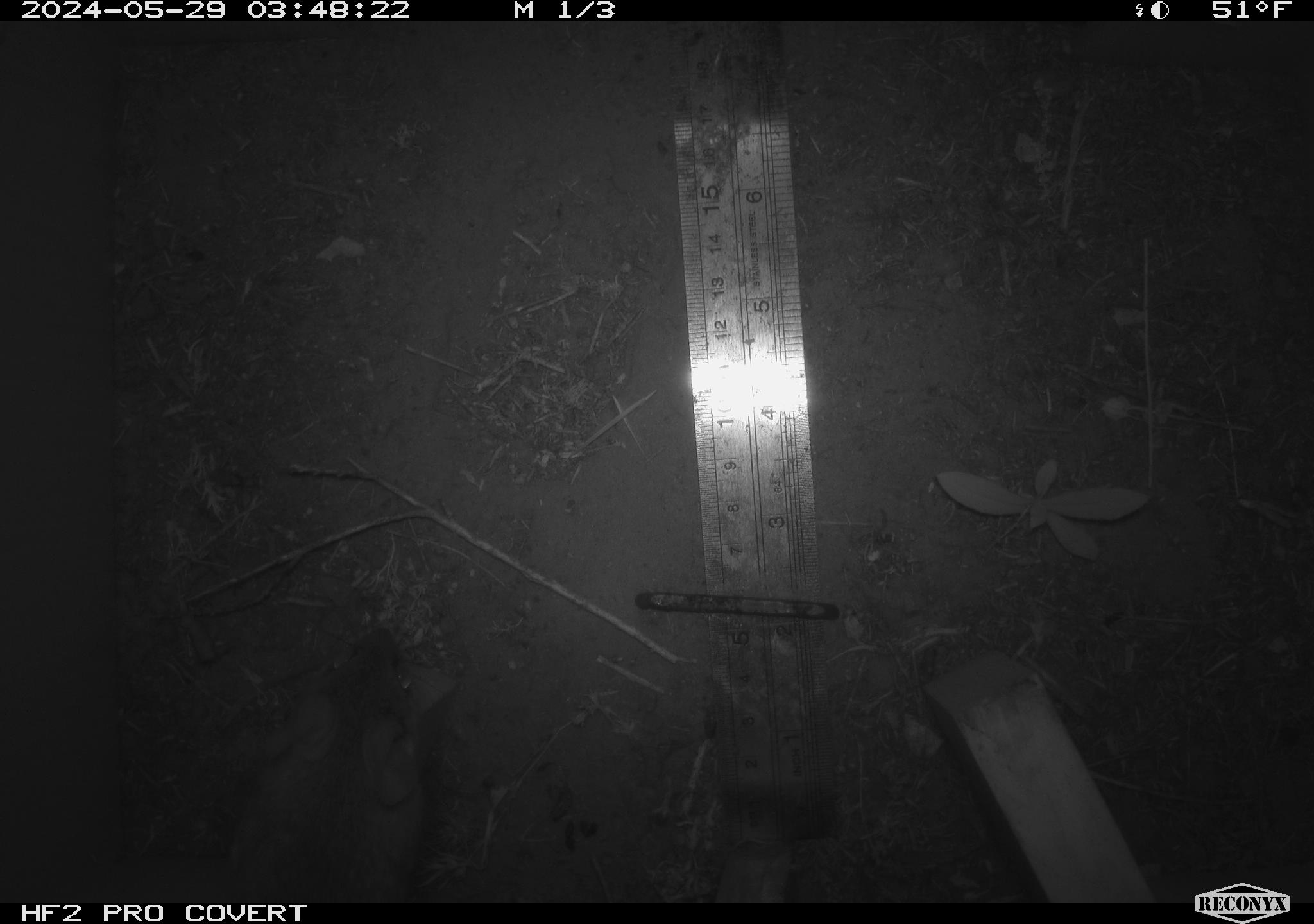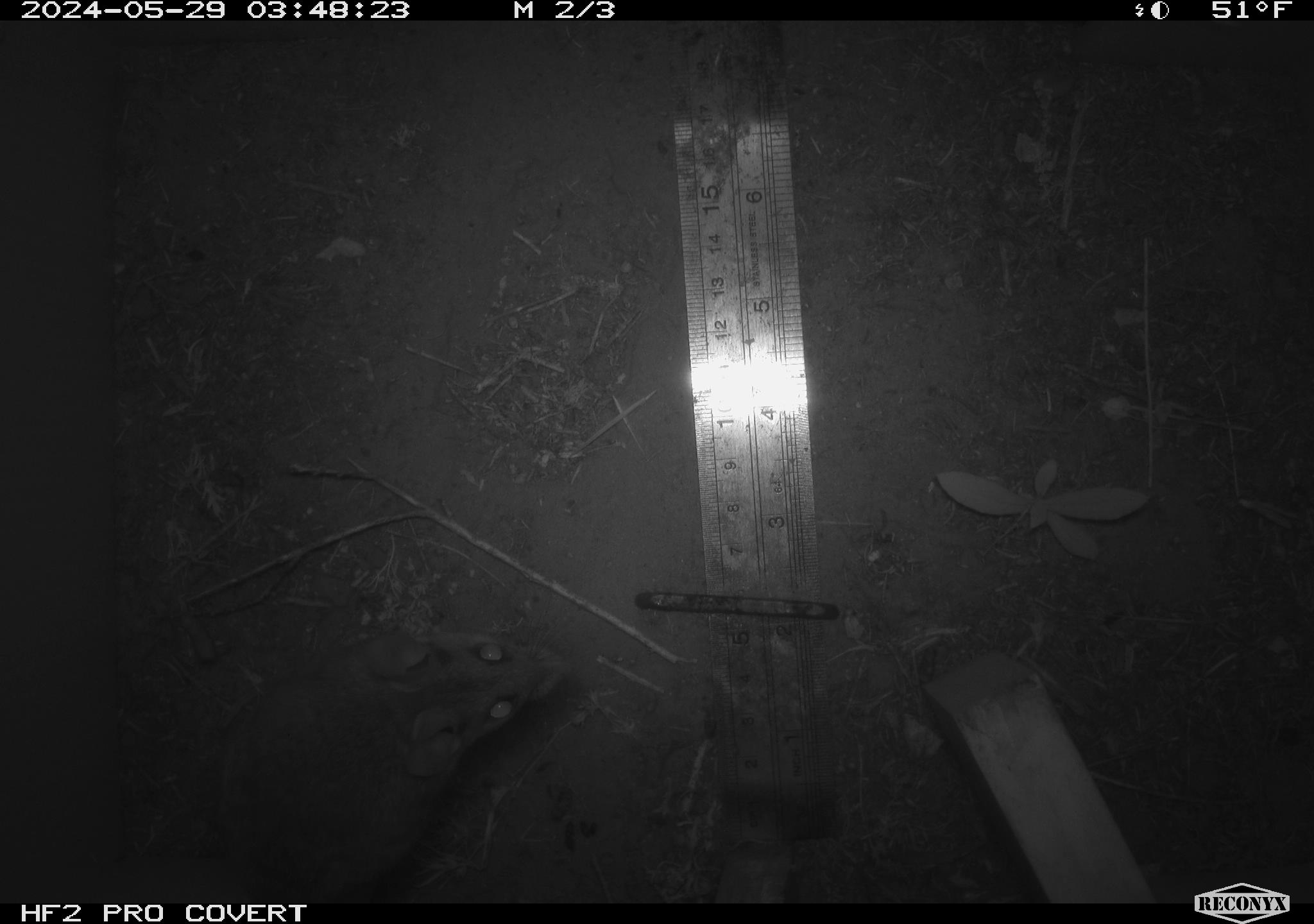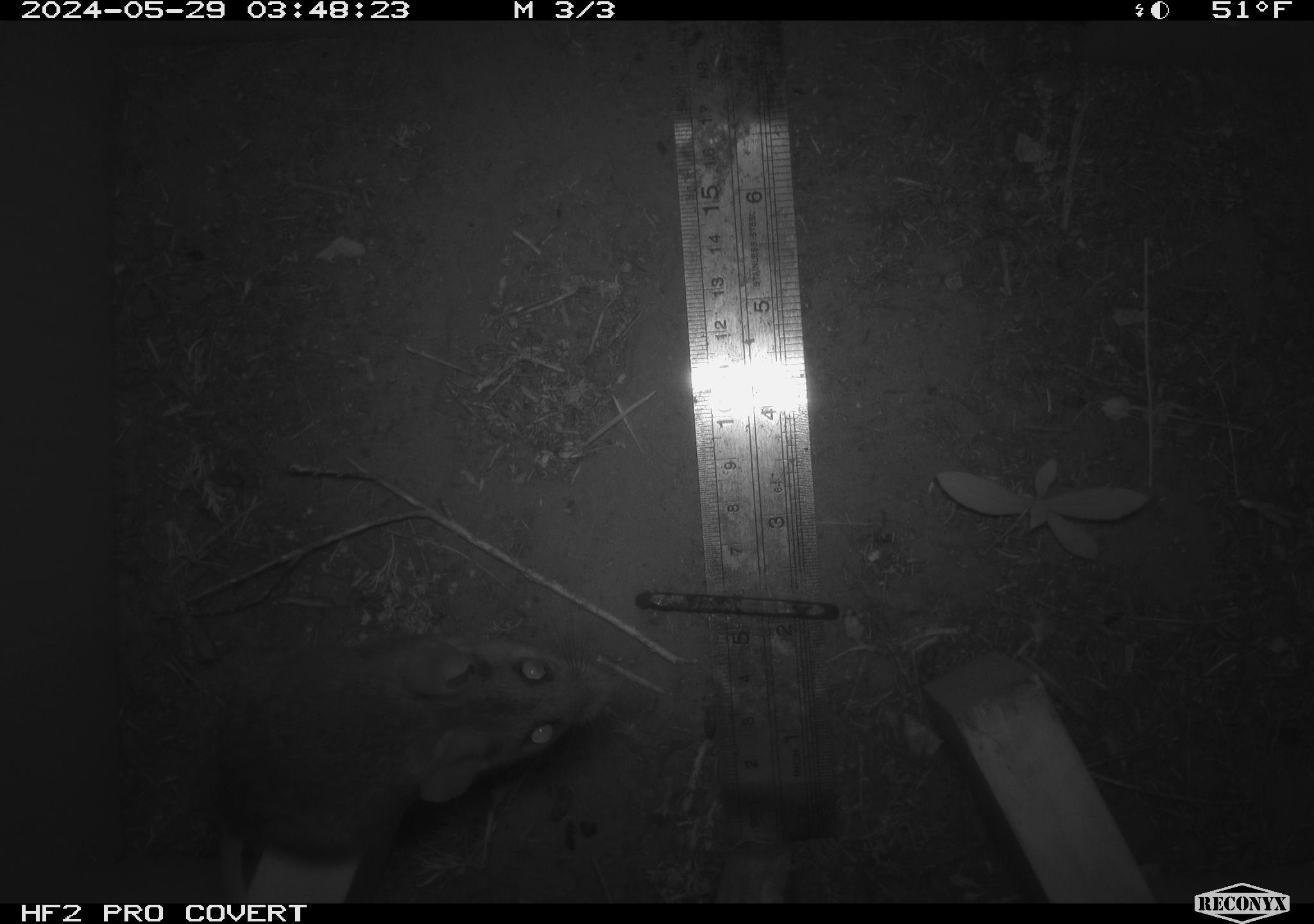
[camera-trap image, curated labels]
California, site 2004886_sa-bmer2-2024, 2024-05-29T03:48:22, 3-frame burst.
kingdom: Animalia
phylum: Chordata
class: Mammalia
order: Rodentia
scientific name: Rodentia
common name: woodrat or rat or mouse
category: woodrat or rat or mouse species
Woodrat or rat or mouse species (woodrat or rat or mouse) (Rodentia).